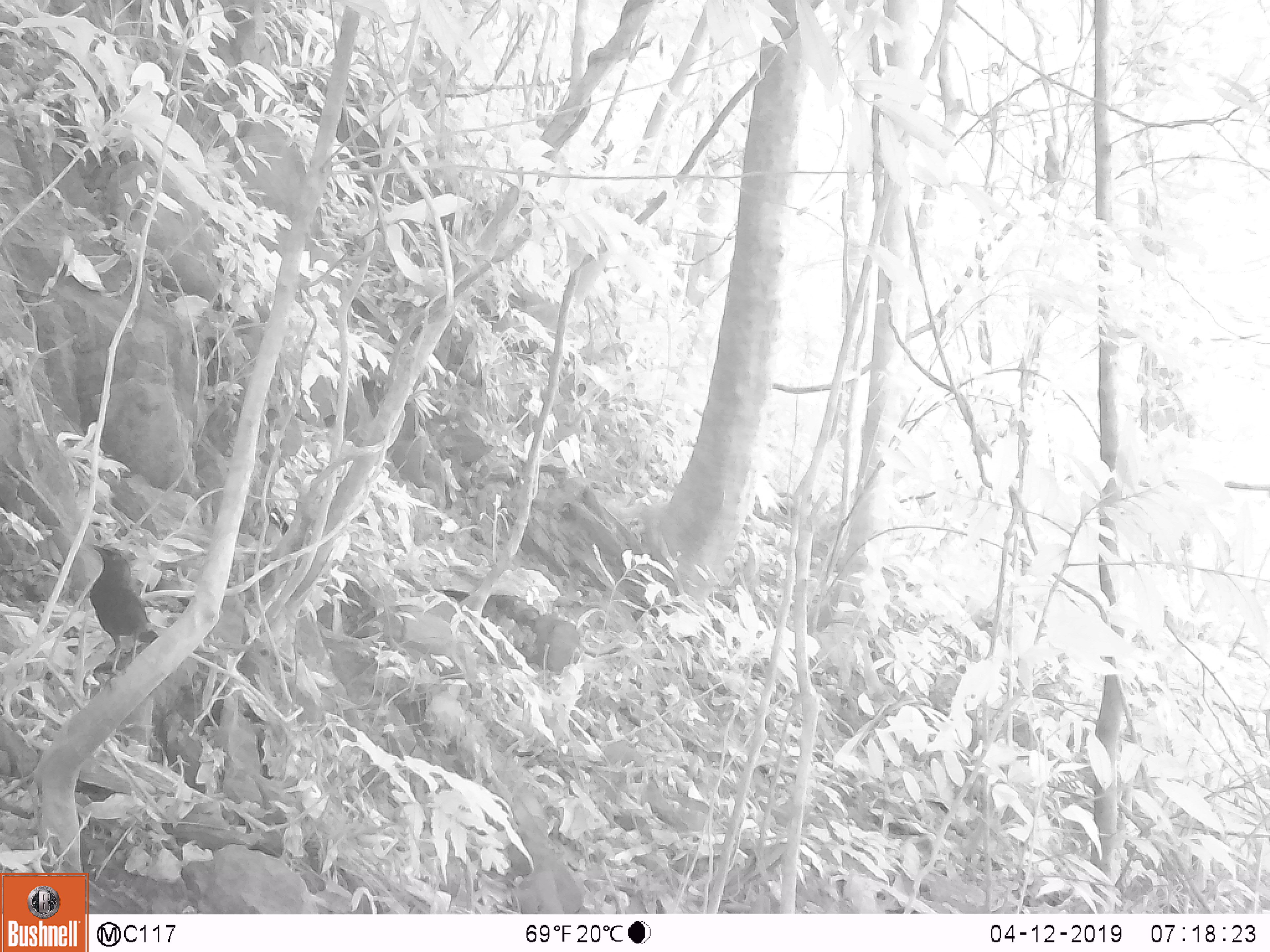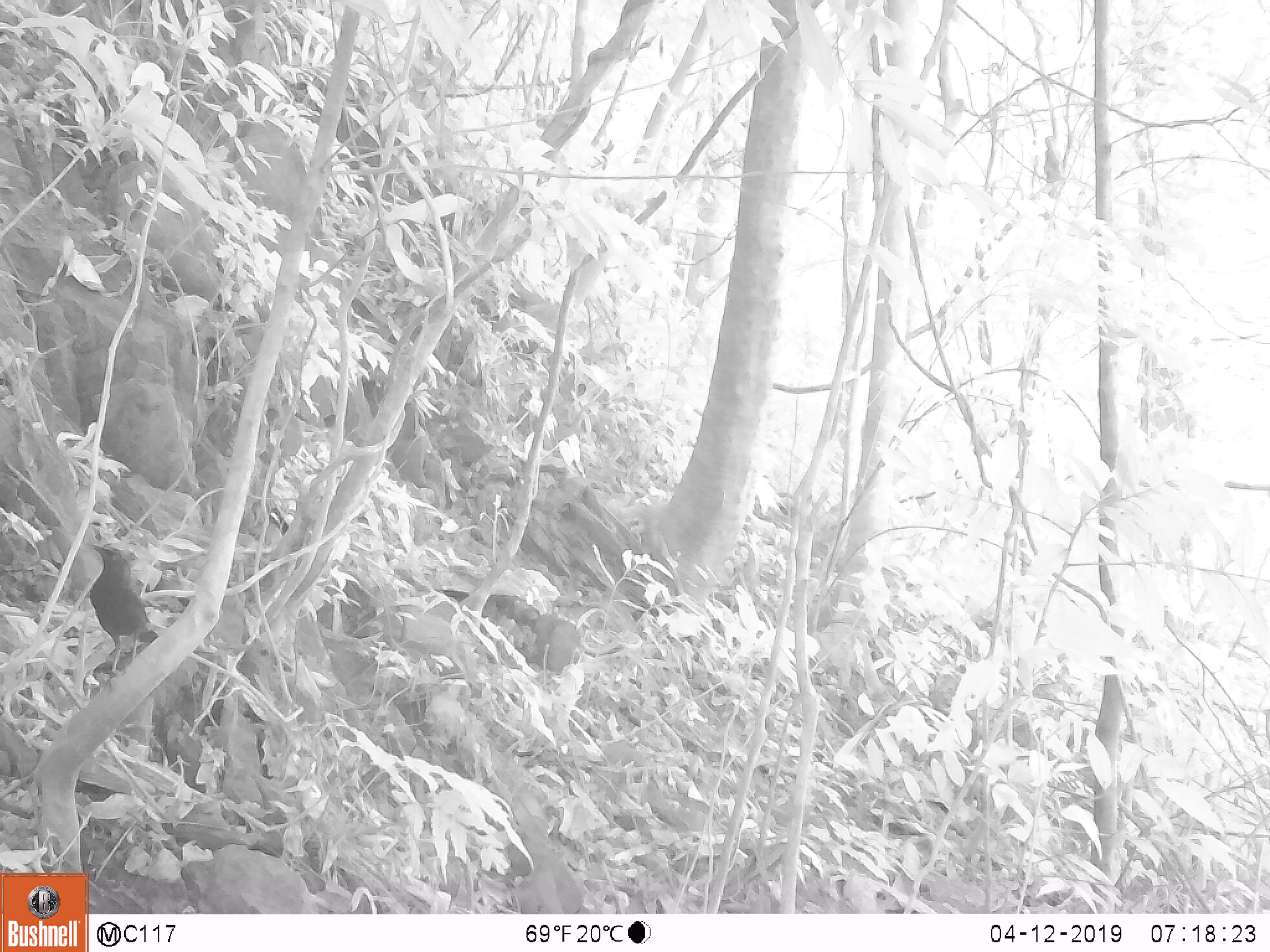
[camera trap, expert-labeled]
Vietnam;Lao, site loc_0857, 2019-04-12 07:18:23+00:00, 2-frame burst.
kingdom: Animalia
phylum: Chordata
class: Aves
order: Passeriformes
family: Muscicapidae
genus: Myophonus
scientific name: Myophonus caeruleus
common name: blue whistling thrush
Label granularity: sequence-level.